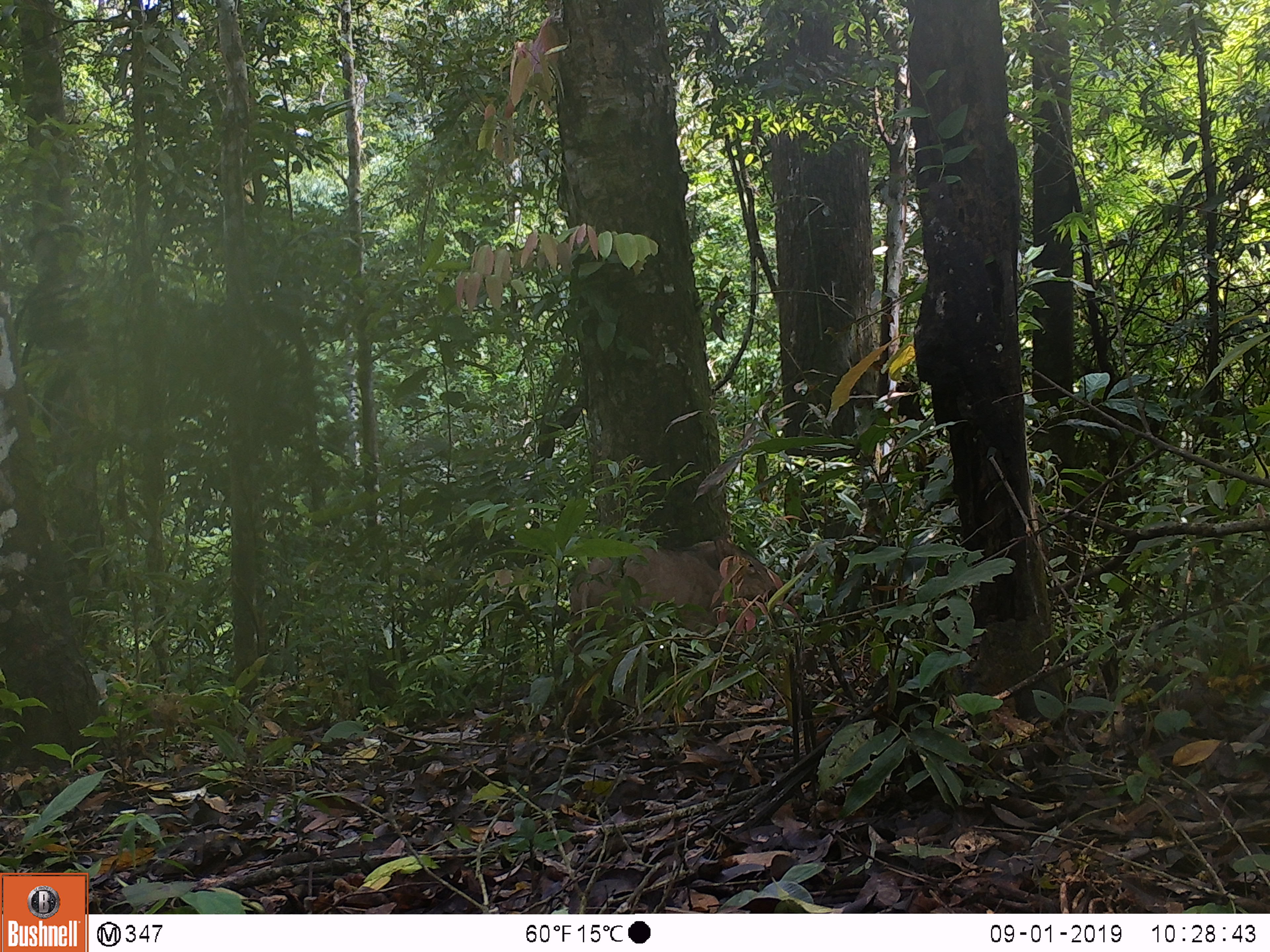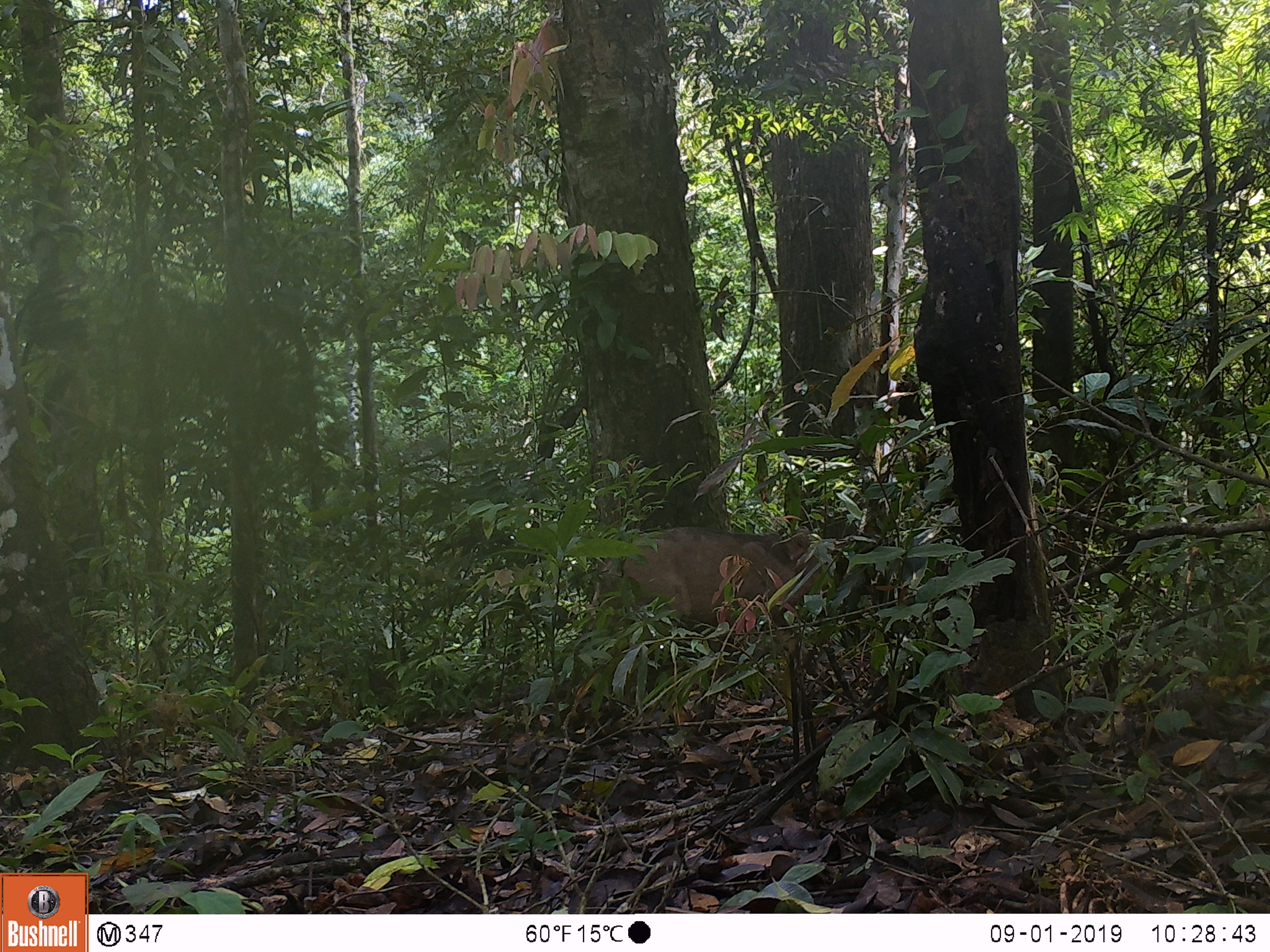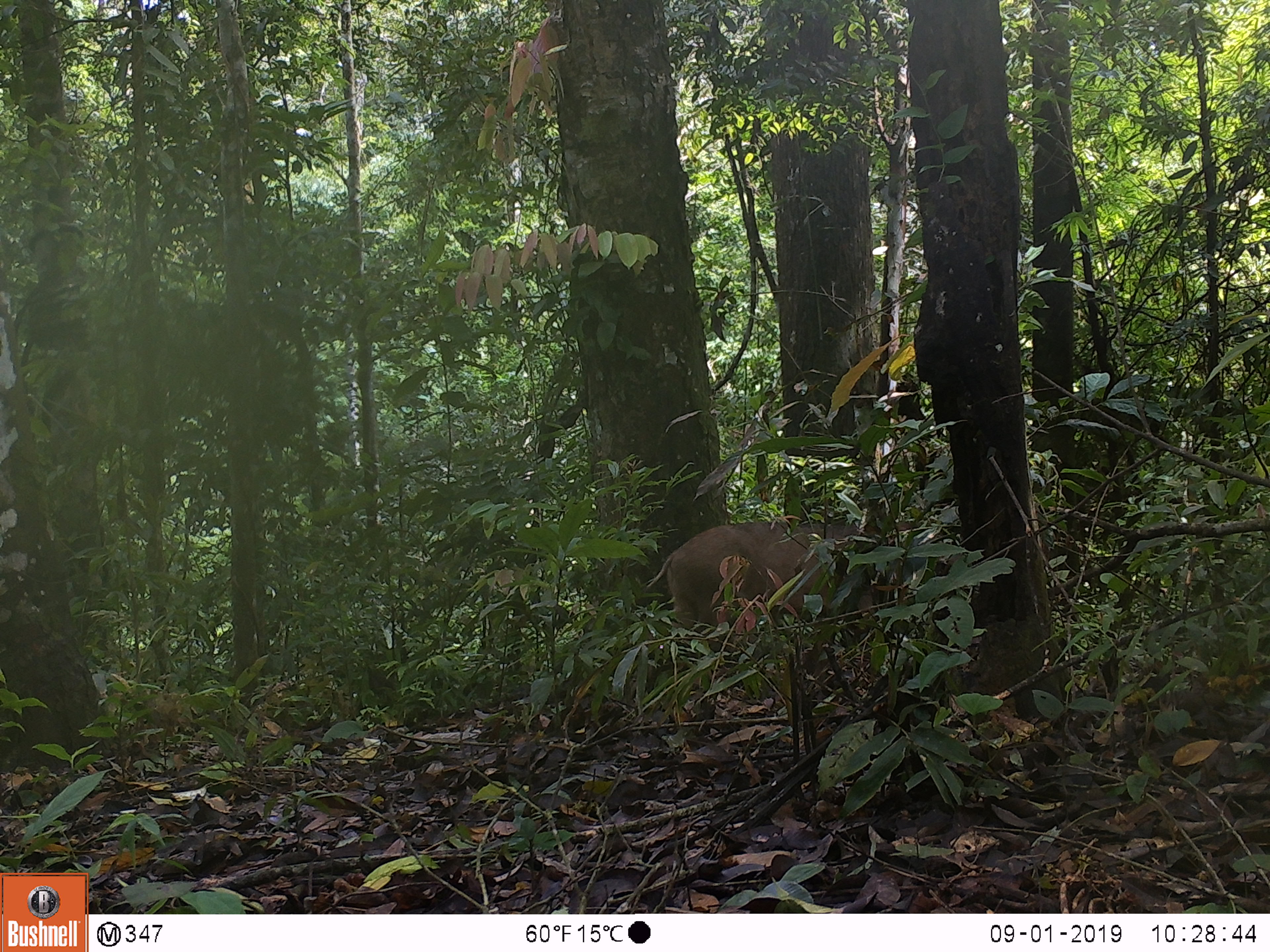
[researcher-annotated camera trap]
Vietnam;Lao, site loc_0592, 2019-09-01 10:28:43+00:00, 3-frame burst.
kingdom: Animalia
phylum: Chordata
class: Mammalia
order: Artiodactyla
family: Suidae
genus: Sus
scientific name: Sus scrofa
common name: eurasian wild pig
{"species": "eurasian wild pig (Sus scrofa)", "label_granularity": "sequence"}